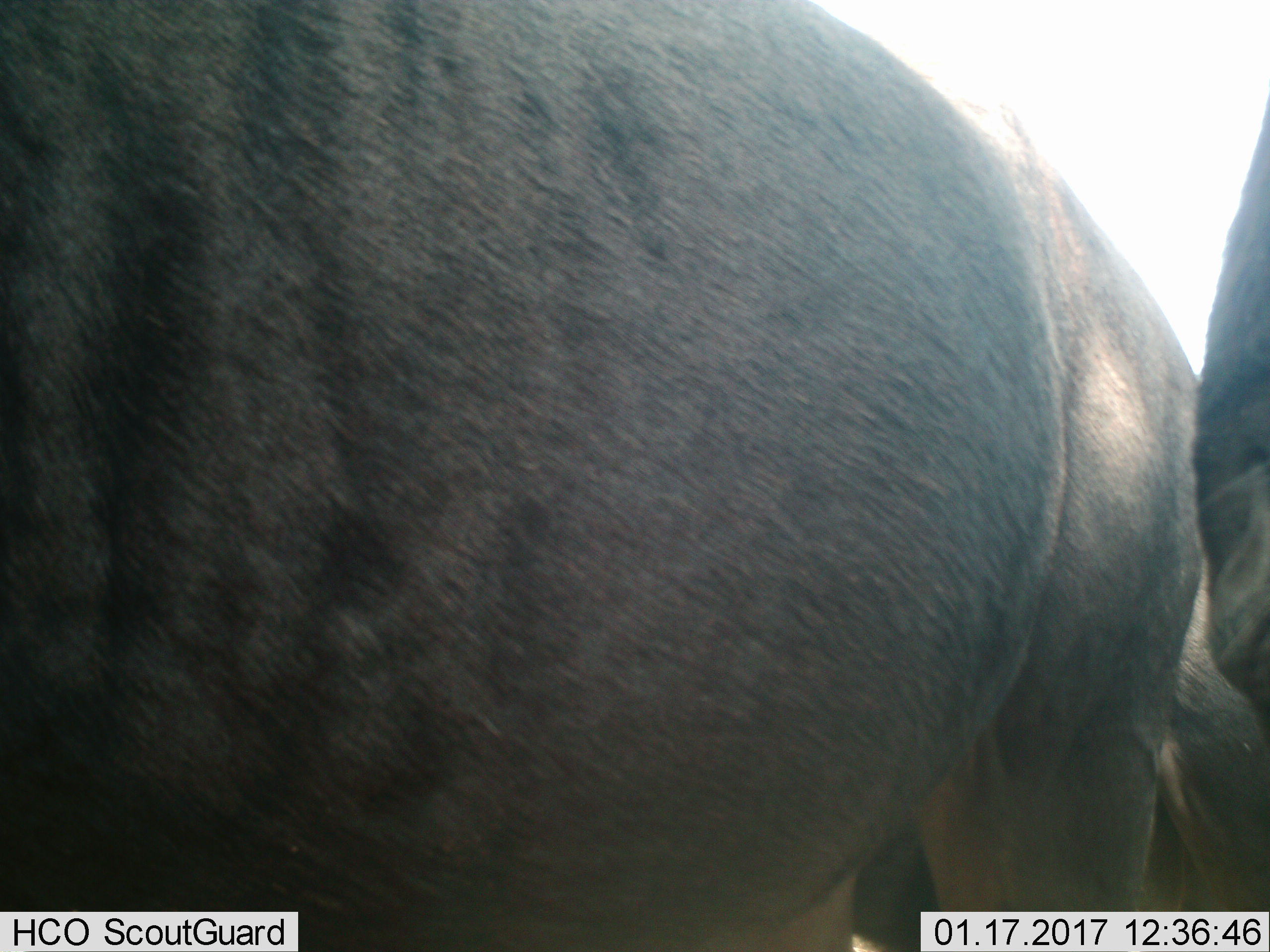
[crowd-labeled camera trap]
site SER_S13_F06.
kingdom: Animalia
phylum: Chordata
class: Mammalia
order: Artiodactyla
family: Bovidae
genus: Connochaetes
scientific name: Connochaetes taurinus taurinus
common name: blue wildebeest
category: wildebeestblue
Wildebeestblue (blue wildebeest) (Connochaetes taurinus taurinus), count 3. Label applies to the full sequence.